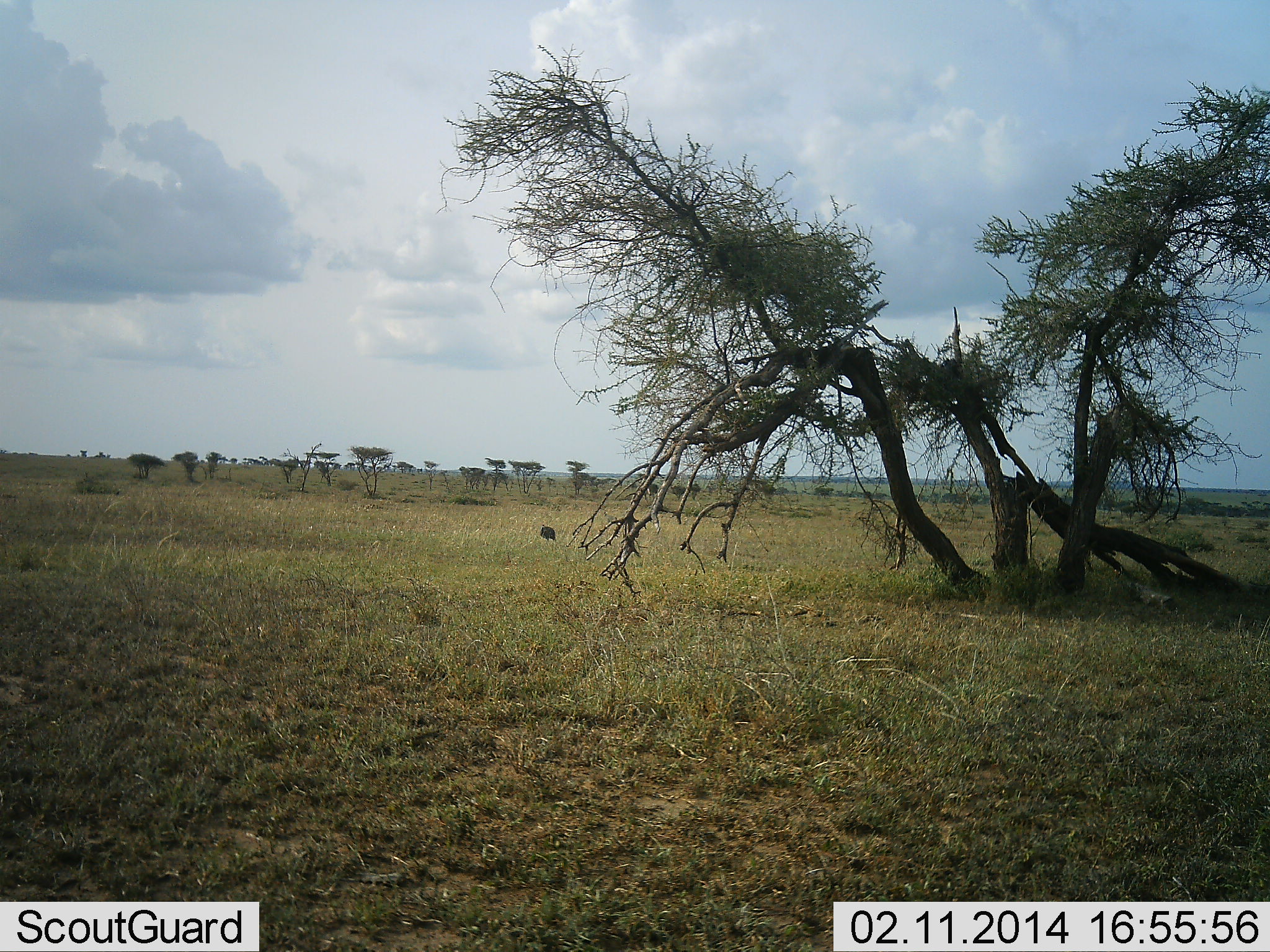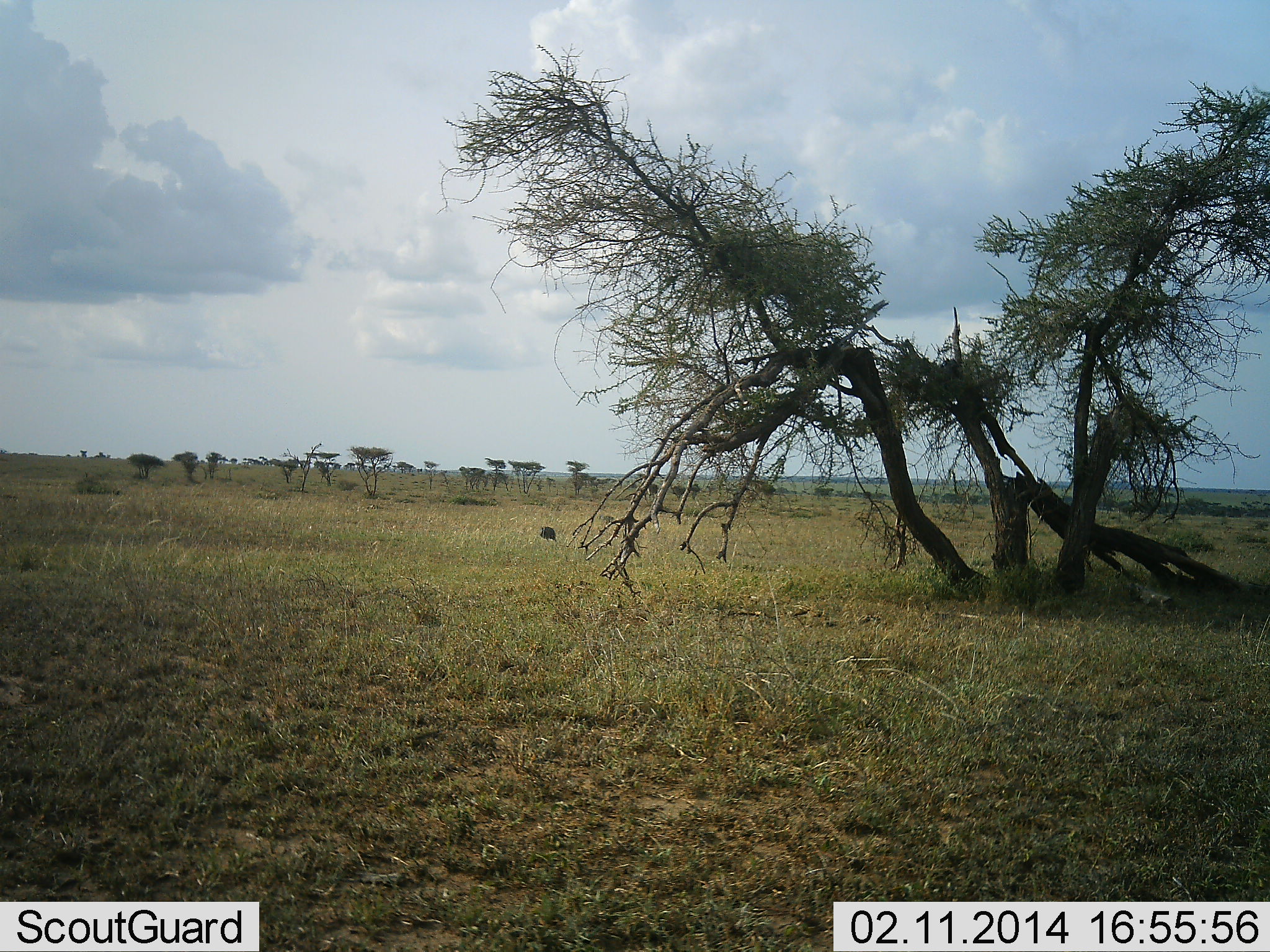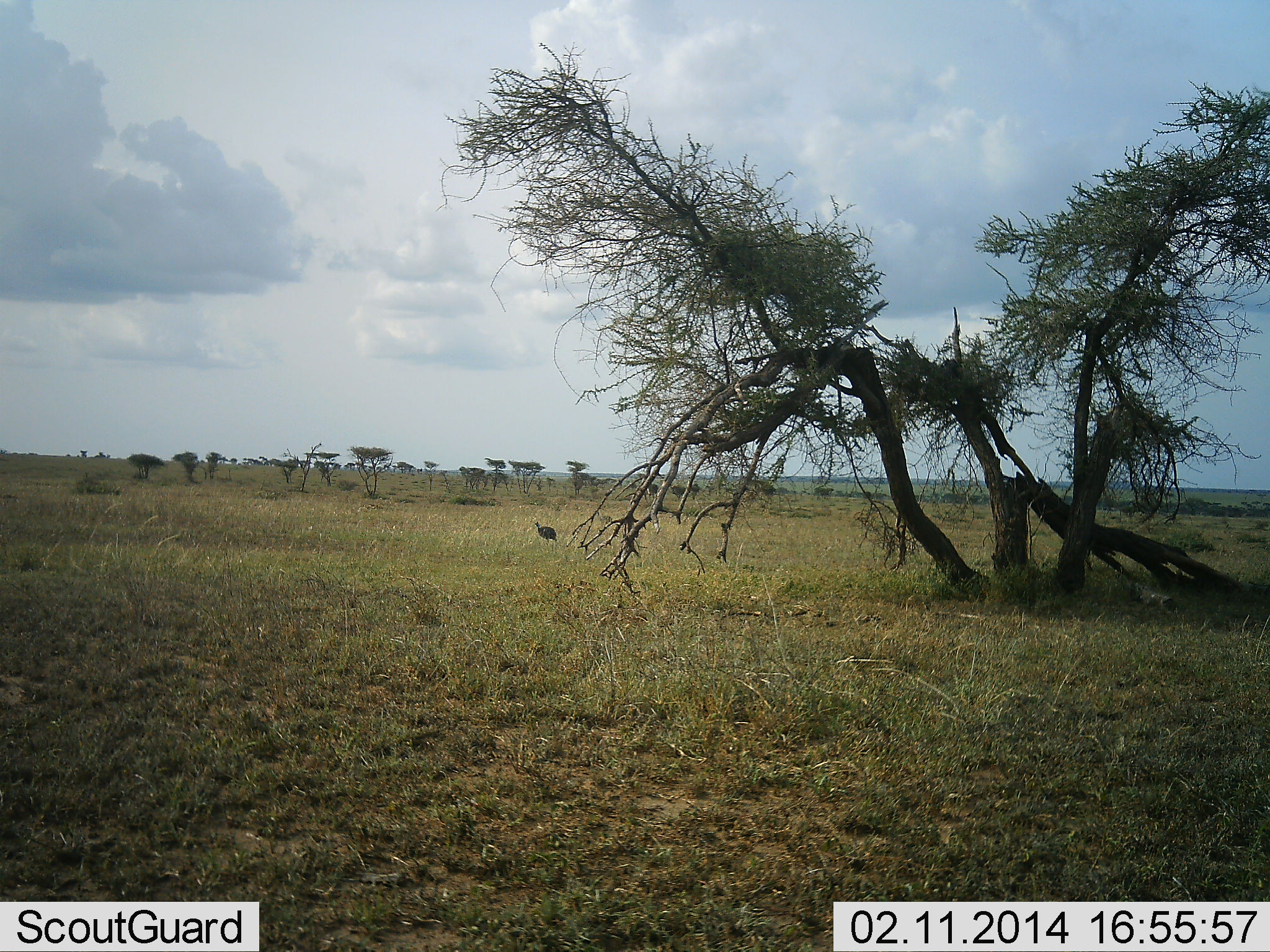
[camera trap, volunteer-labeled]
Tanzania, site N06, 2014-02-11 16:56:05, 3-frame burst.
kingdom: Animalia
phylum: Chordata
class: Aves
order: Galliformes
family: Numididae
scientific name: Numididae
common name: guinea fowl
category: guineafowl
Guineafowl (guinea fowl) (Numididae), count 2. Behavior (volunteer vote fractions): standing 62%, resting 0%, moving 50%, interacting 0%. Young present (vote fraction): 0%. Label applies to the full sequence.